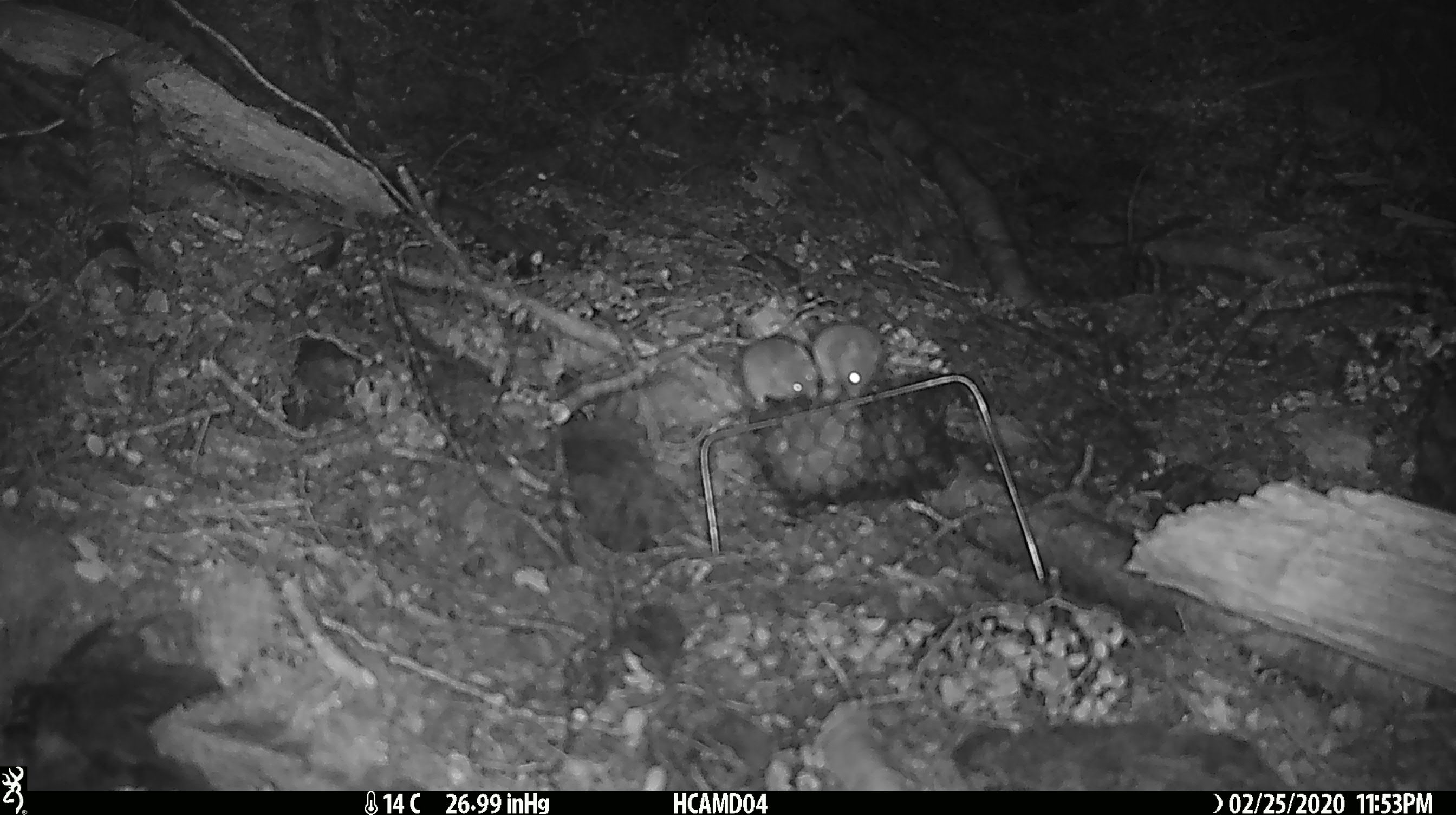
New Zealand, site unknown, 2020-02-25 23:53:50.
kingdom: Animalia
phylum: Chordata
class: Mammalia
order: Rodentia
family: Muridae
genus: Mus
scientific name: Mus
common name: mouse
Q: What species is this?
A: Mouse (Mus).